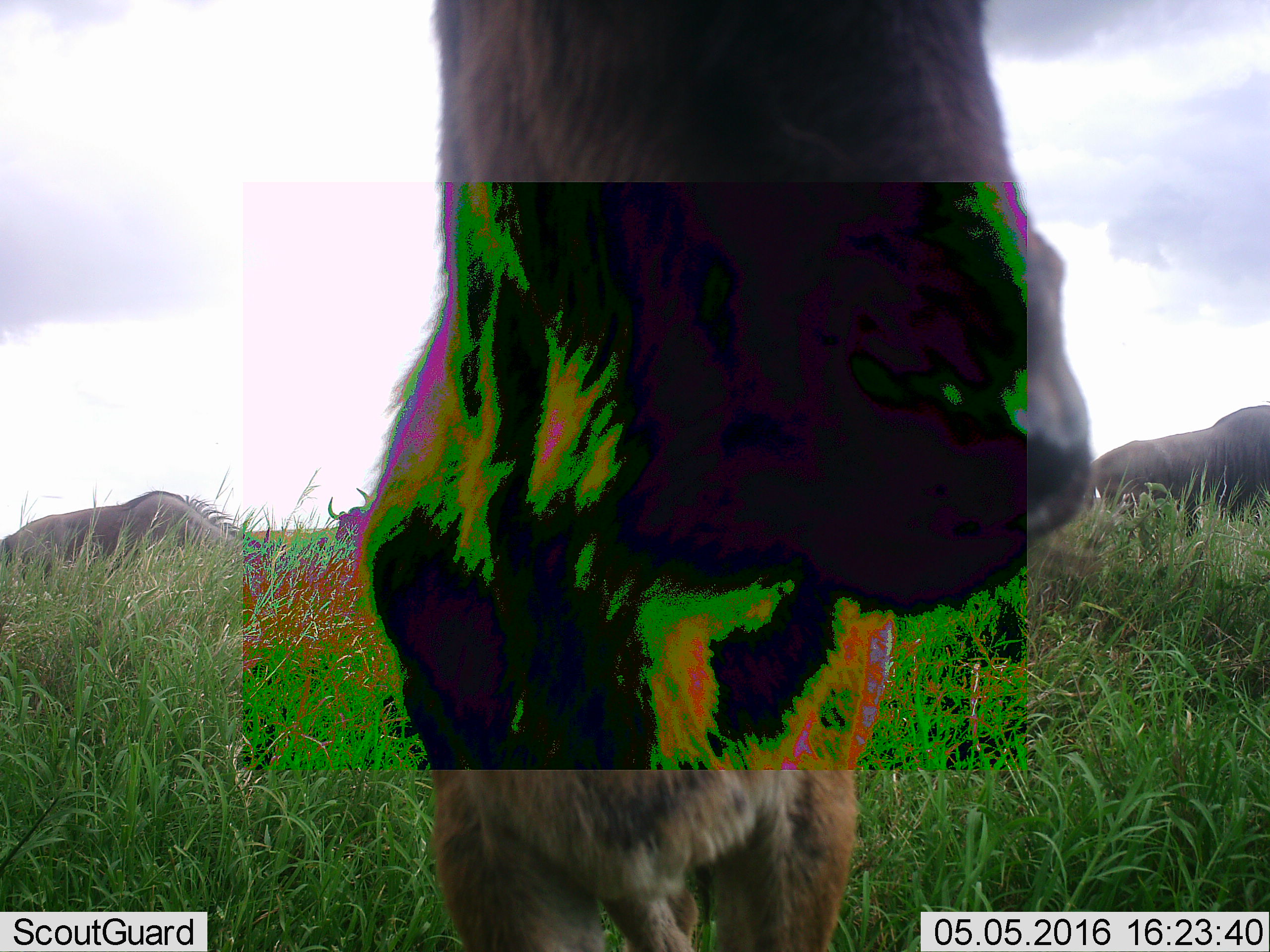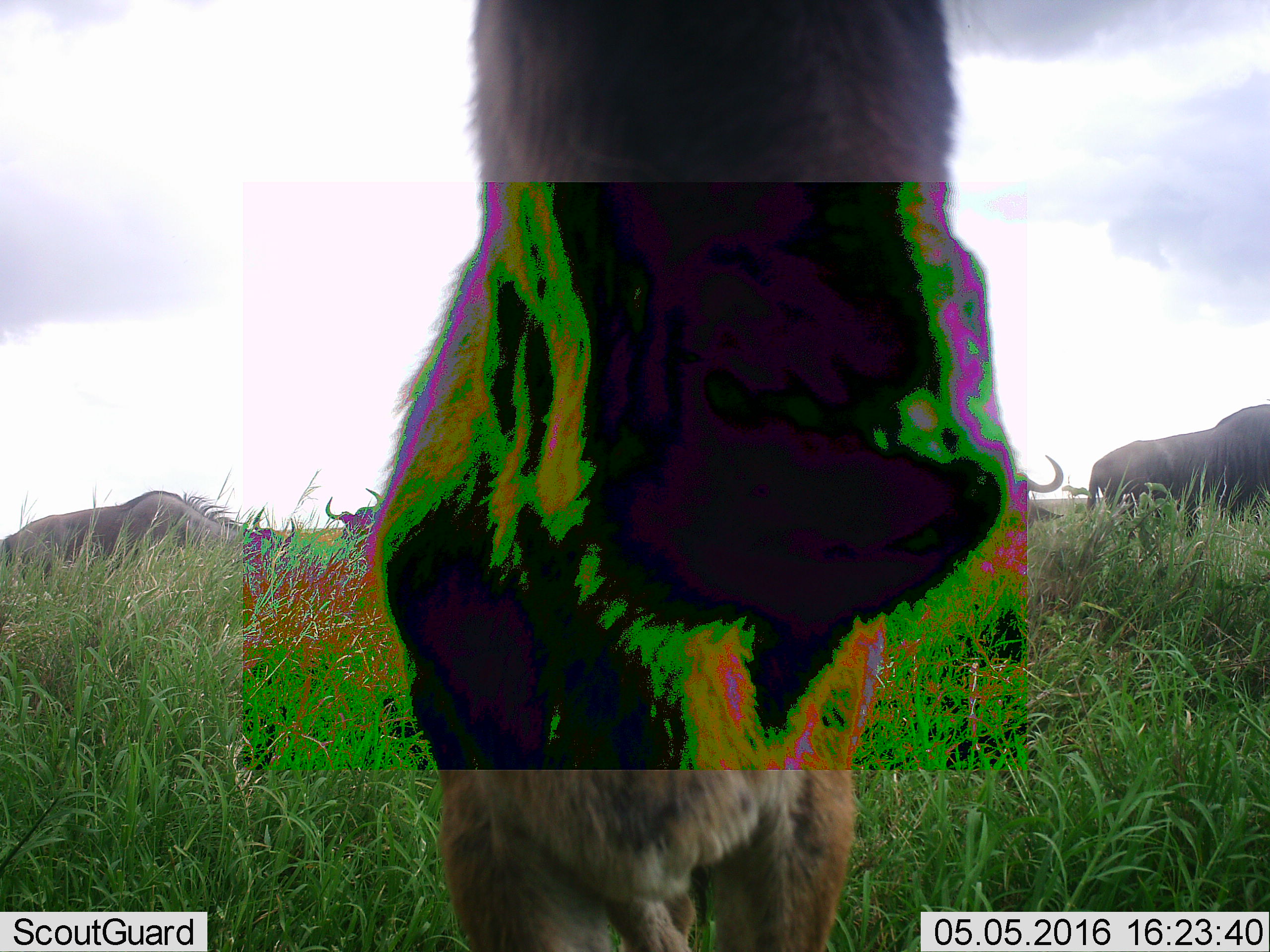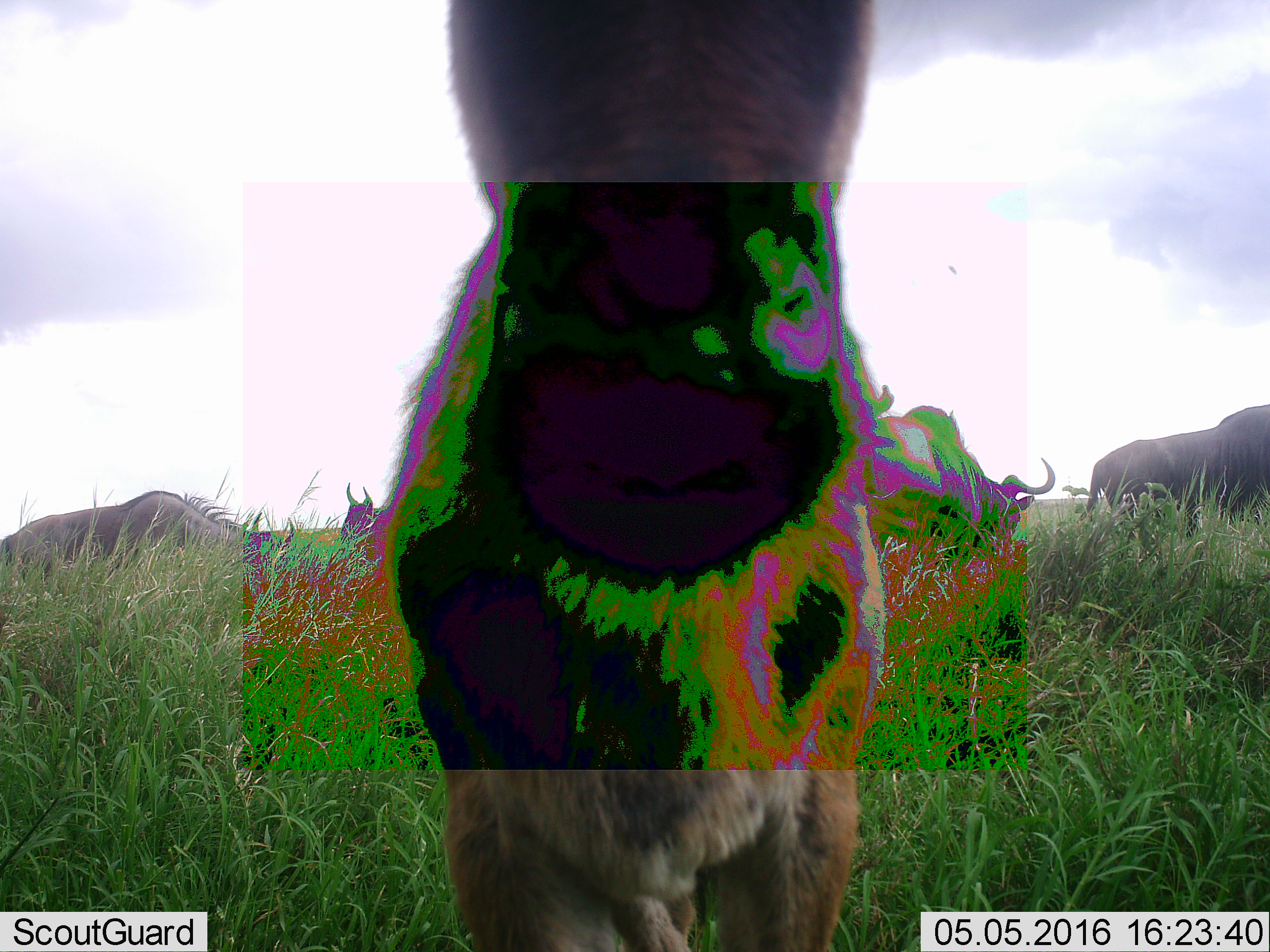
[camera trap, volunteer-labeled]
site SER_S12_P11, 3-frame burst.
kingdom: Animalia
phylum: Chordata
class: Mammalia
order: Artiodactyla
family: Bovidae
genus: Connochaetes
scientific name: Connochaetes taurinus taurinus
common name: blue wildebeest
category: wildebeestblue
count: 5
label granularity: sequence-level